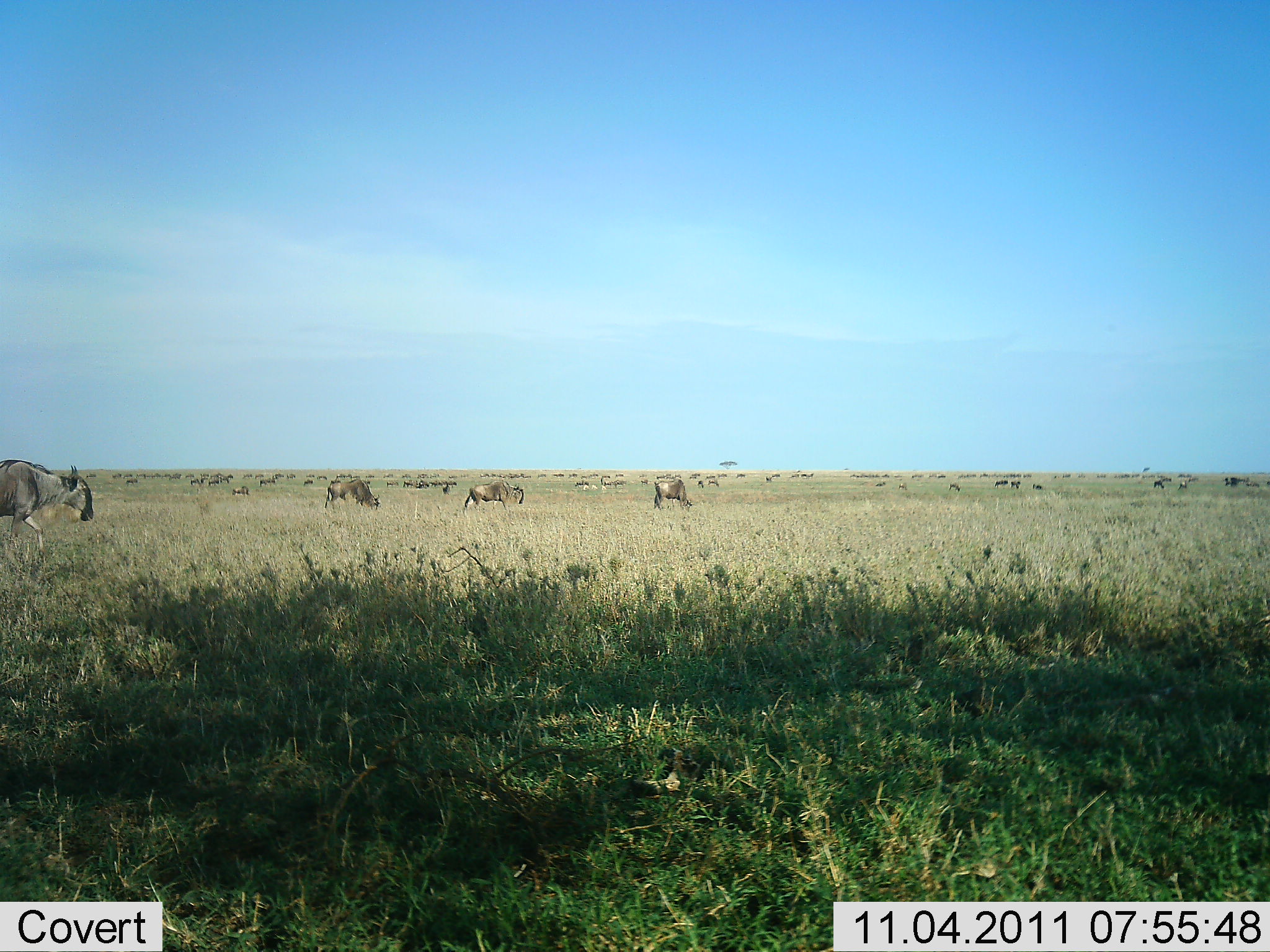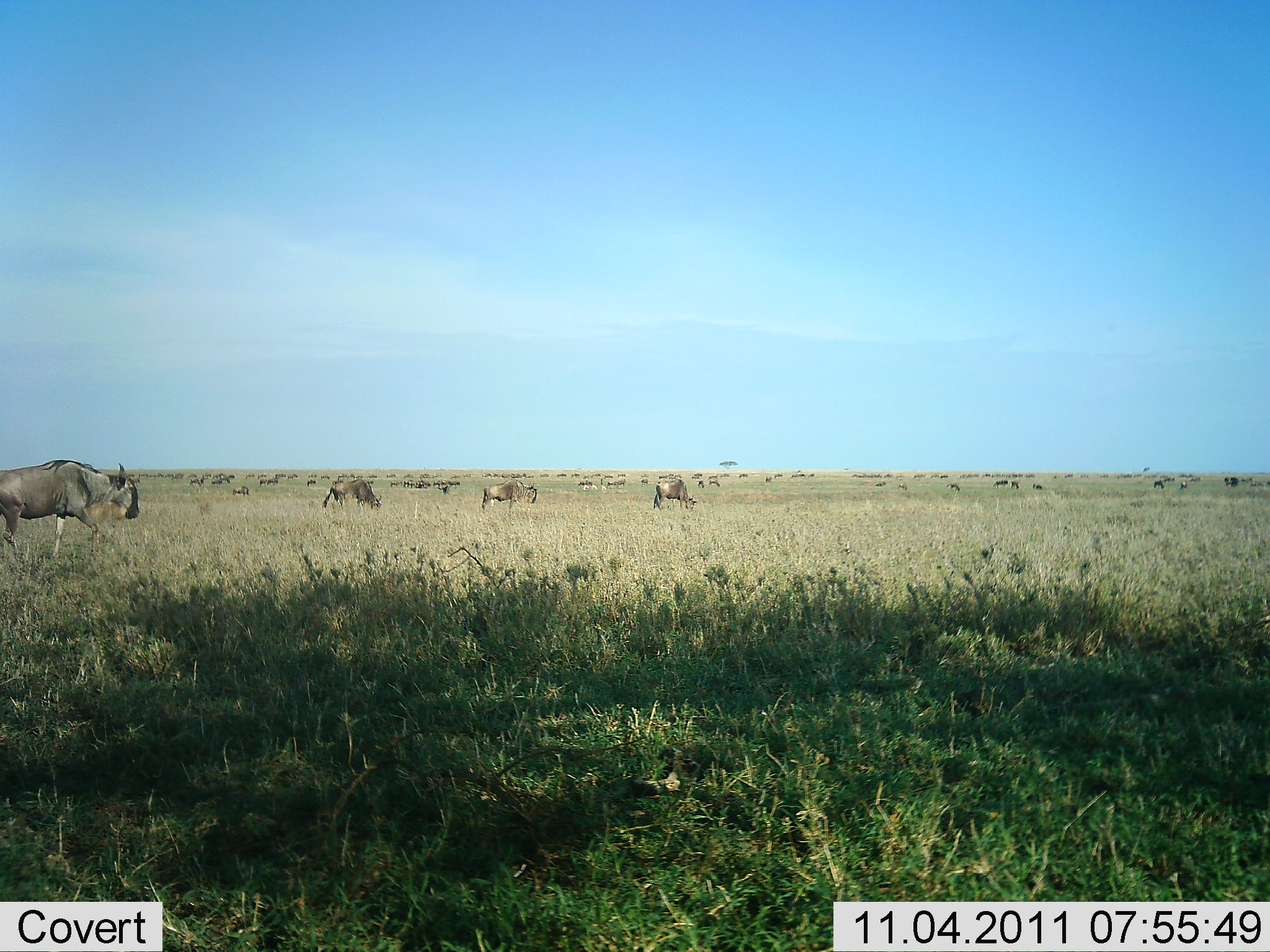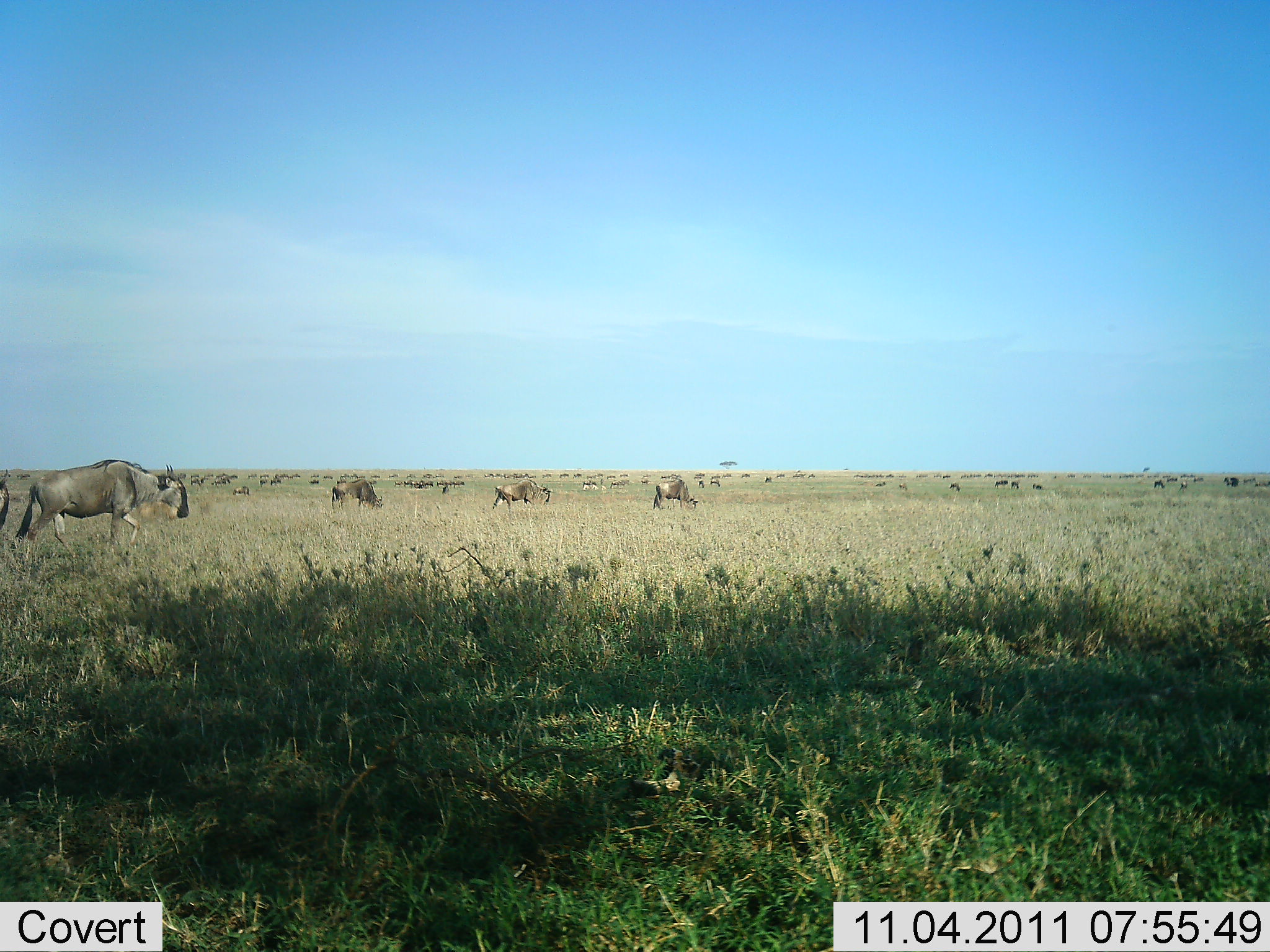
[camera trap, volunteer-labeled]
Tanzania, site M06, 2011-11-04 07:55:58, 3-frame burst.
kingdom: Animalia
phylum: Chordata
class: Mammalia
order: Artiodactyla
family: Bovidae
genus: Connochaetes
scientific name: Connochaetes taurinus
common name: blue wildebeest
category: wildebeest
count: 51+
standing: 33%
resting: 0%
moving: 58%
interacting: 0%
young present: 0%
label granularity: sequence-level